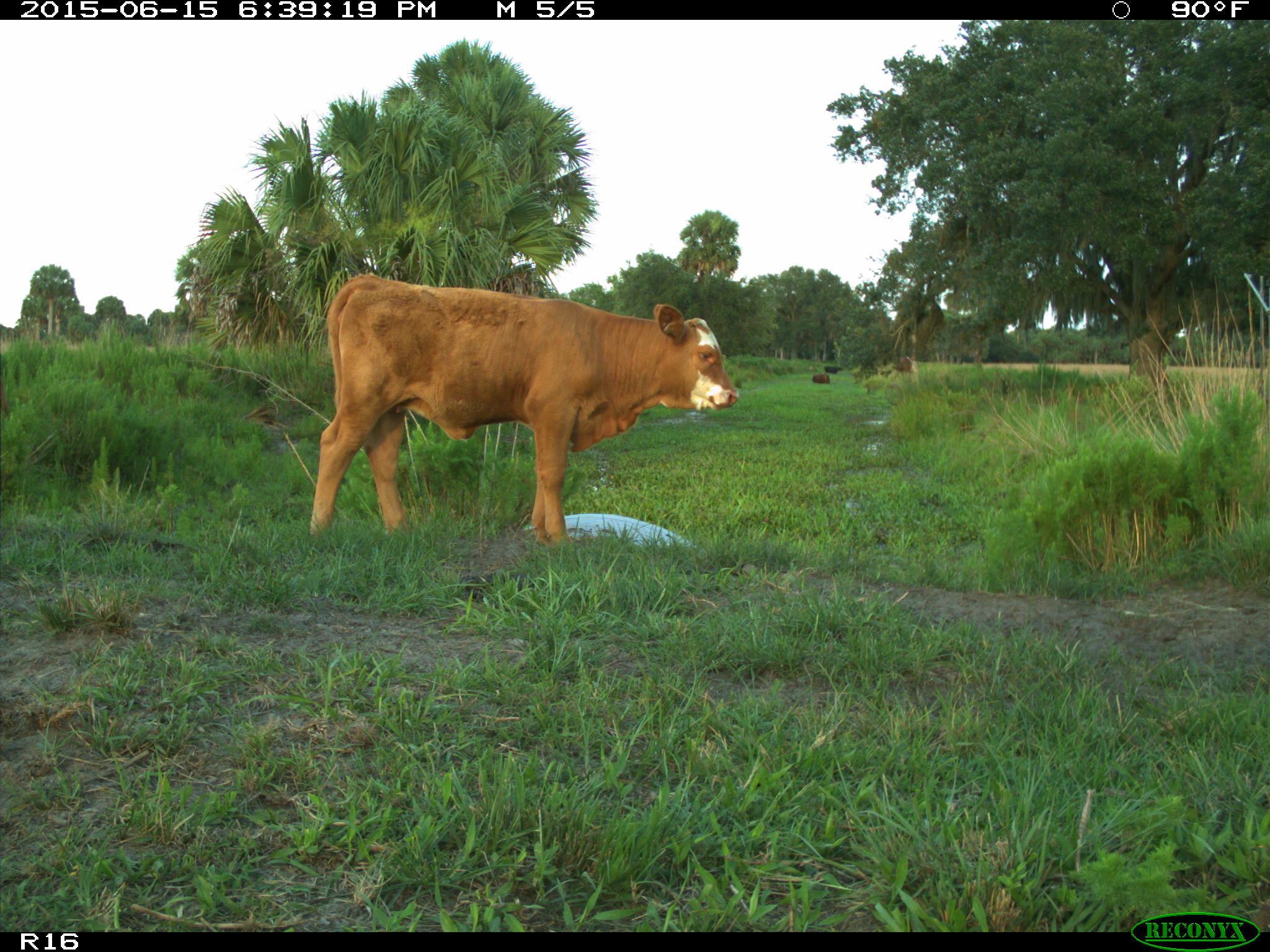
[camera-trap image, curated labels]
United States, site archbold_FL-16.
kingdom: Animalia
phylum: Chordata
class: Mammalia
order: Artiodactyla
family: Bovidae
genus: Bos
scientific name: Bos taurus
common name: domestic cow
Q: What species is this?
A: Bos taurus (domestic cow).